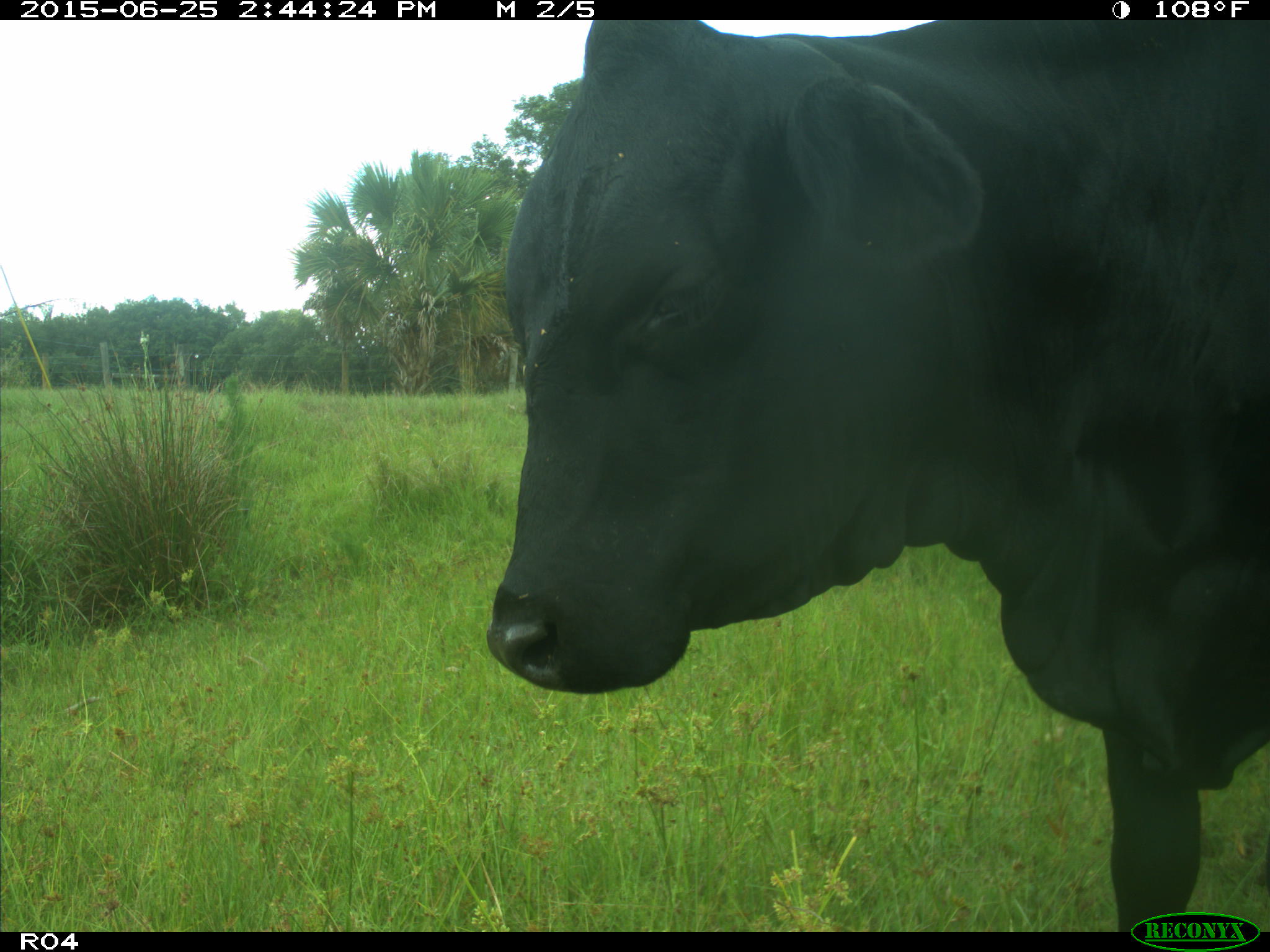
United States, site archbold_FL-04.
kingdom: Animalia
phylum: Chordata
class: Mammalia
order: Artiodactyla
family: Bovidae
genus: Bos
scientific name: Bos taurus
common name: domestic cow